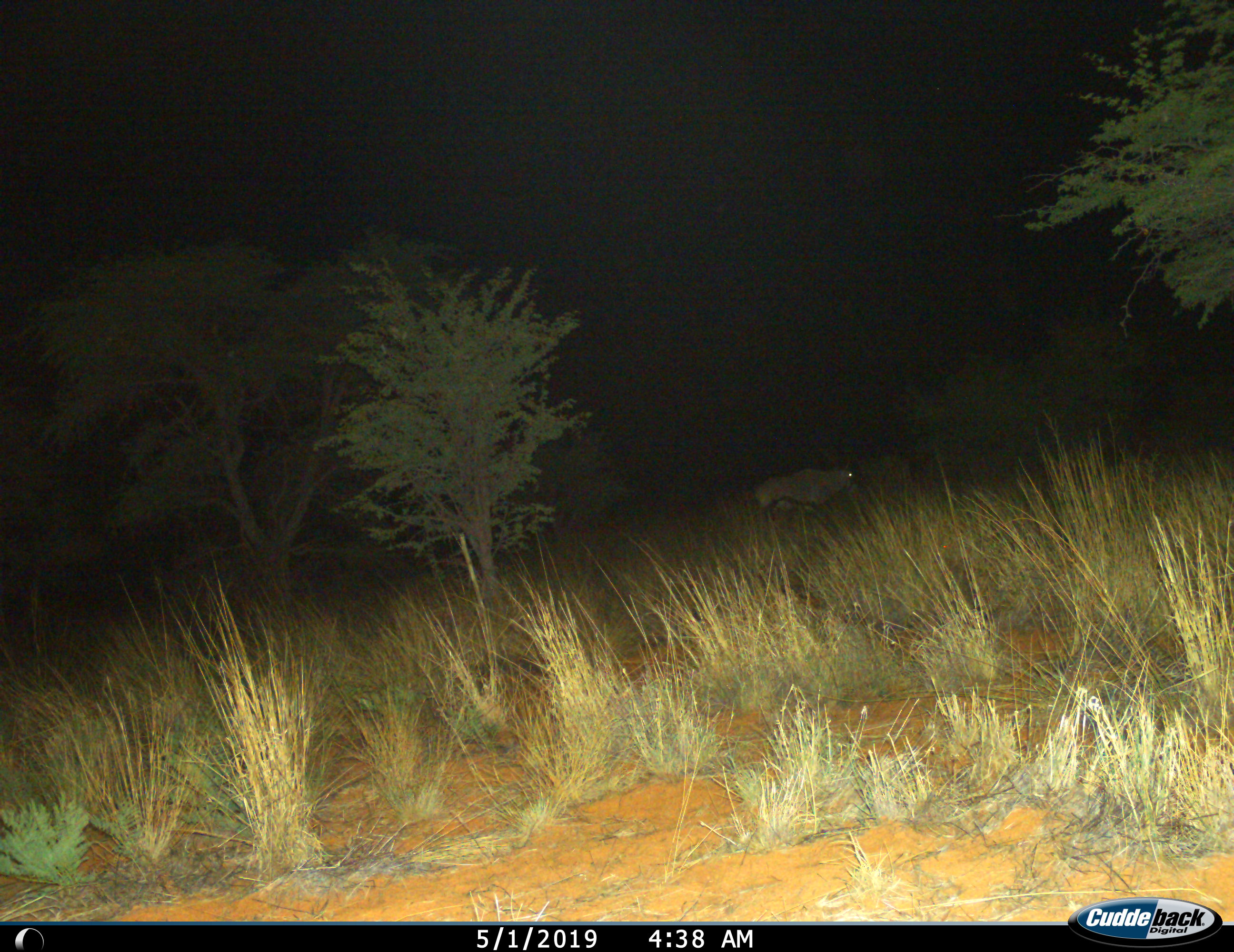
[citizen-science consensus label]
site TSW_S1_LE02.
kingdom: Animalia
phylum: Chordata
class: Mammalia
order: Artiodactyla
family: Bovidae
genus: Oryx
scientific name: Oryx gazella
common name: gemsbok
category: oryx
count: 1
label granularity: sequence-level